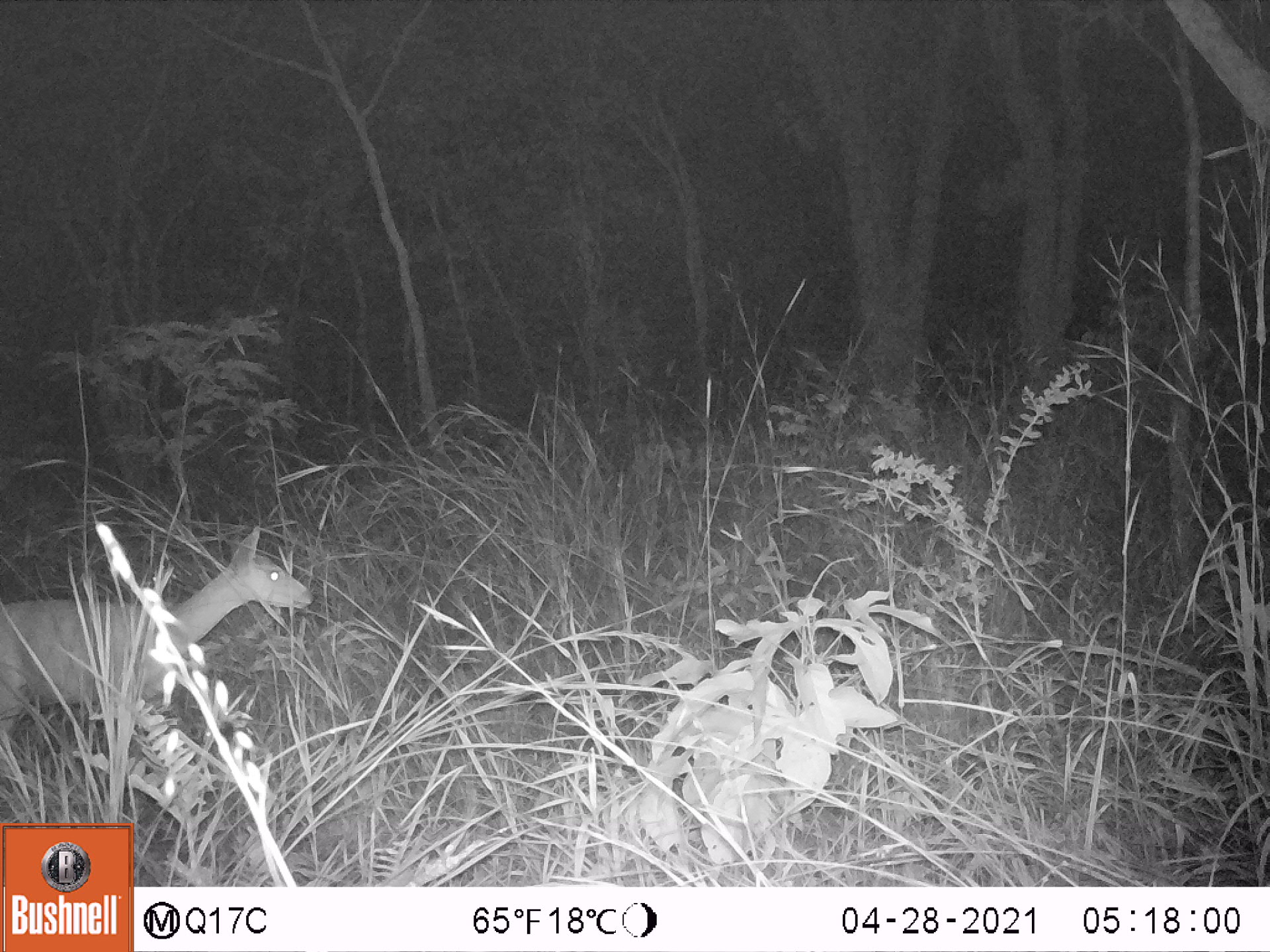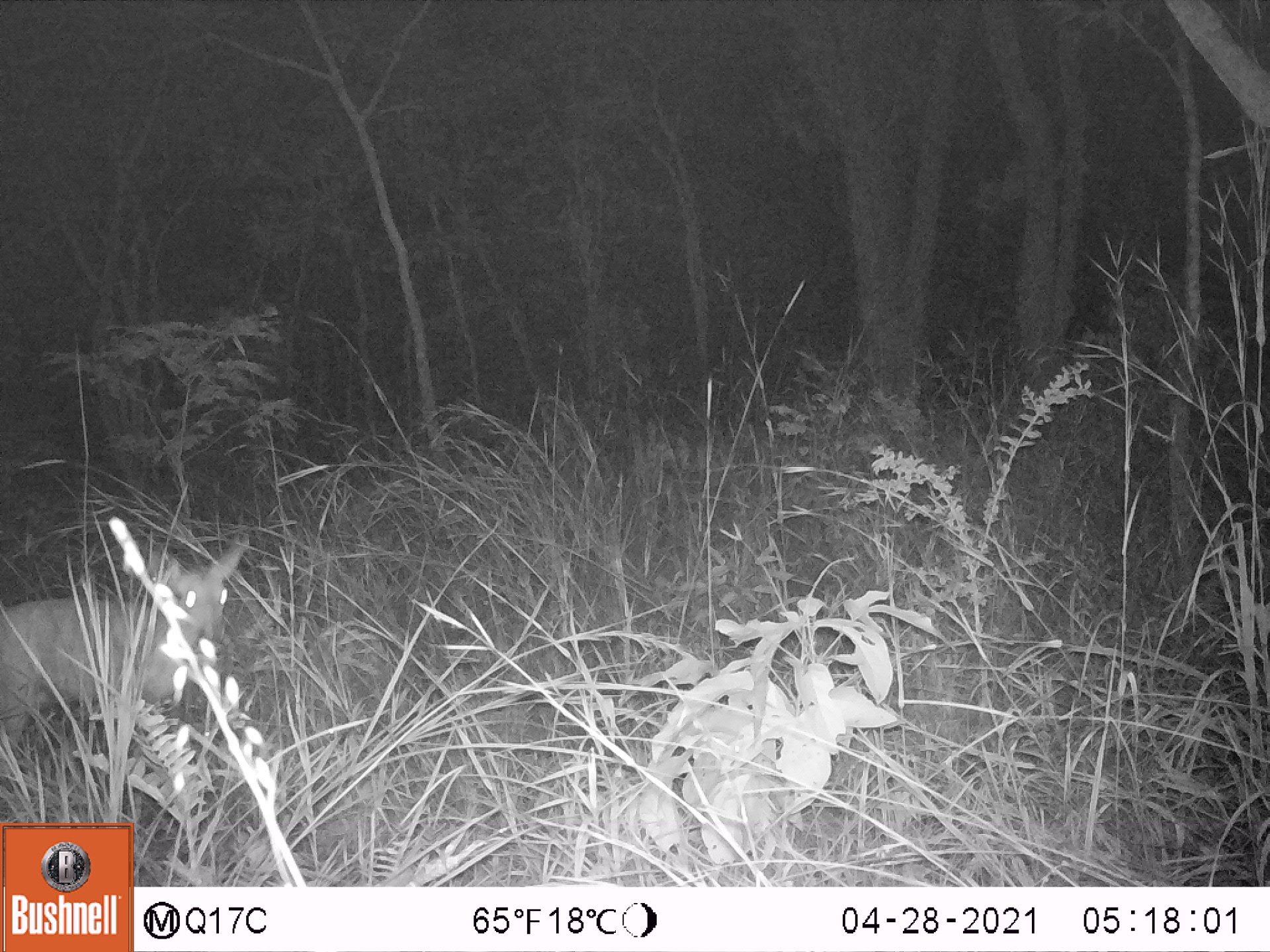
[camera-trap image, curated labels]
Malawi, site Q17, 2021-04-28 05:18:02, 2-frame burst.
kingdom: Animalia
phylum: Chordata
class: Mammalia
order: Artiodactyla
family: Bovidae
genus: Tragelaphus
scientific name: Tragelaphus sylvaticus sylvaticus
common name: cape bushbuck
Cape bushbuck (Tragelaphus sylvaticus sylvaticus), count 1.